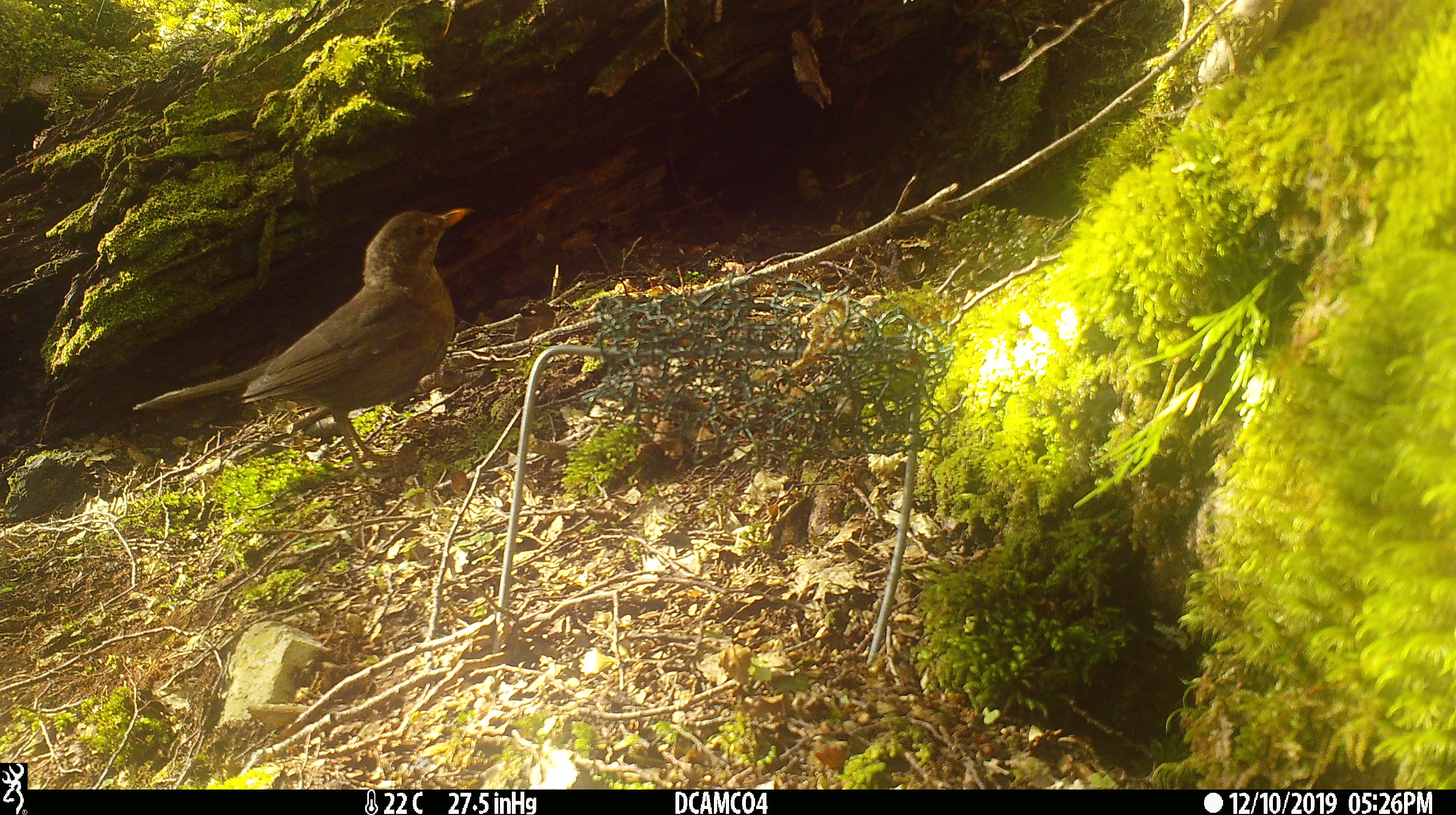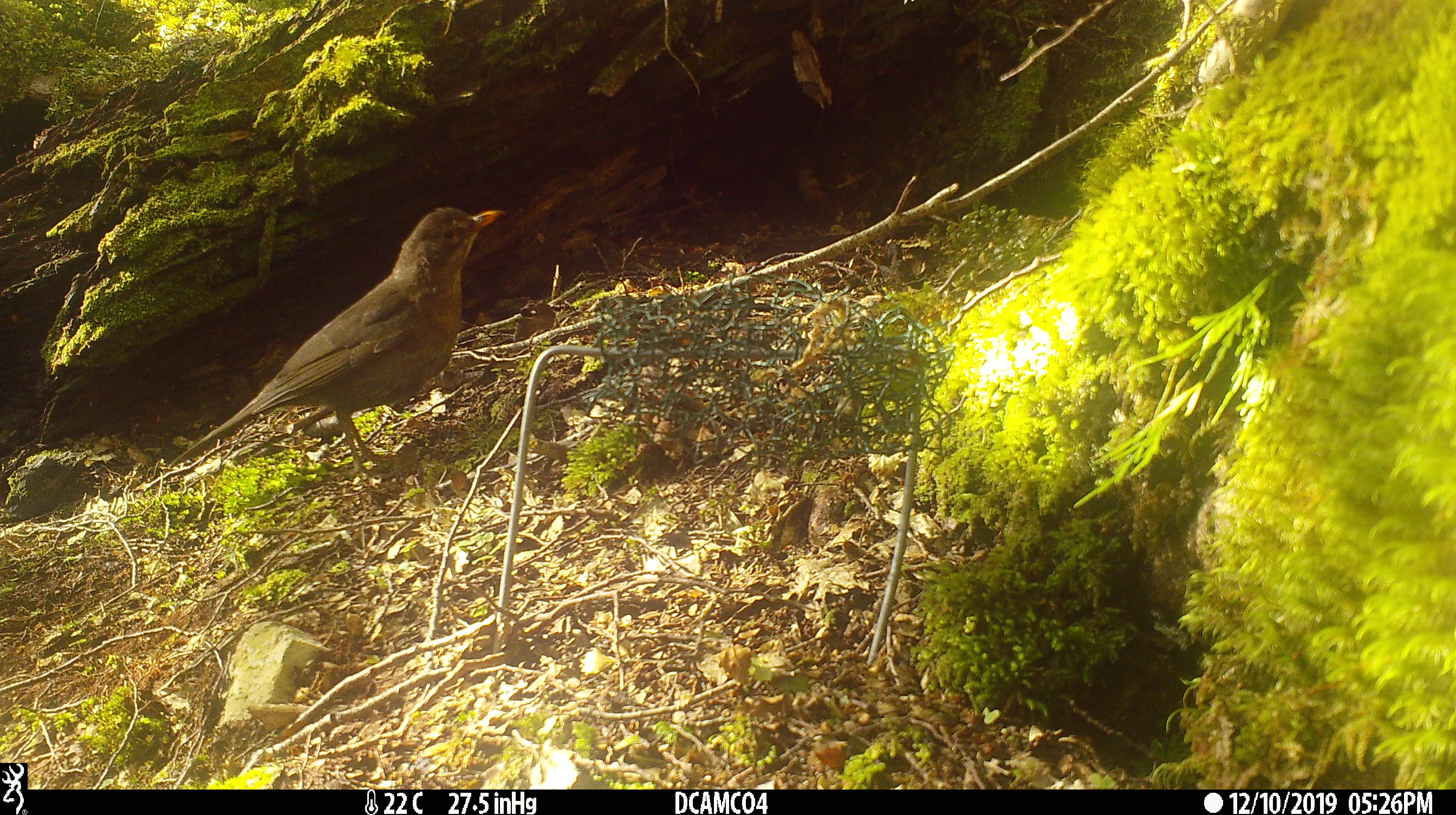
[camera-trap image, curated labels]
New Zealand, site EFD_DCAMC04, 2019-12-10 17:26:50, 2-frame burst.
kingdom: Animalia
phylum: Chordata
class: Aves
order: Passeriformes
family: Turdidae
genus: Turdus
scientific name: Turdus merula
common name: eurasian blackbird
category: blackbird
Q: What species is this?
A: Blackbird (eurasian blackbird) (Turdus merula).